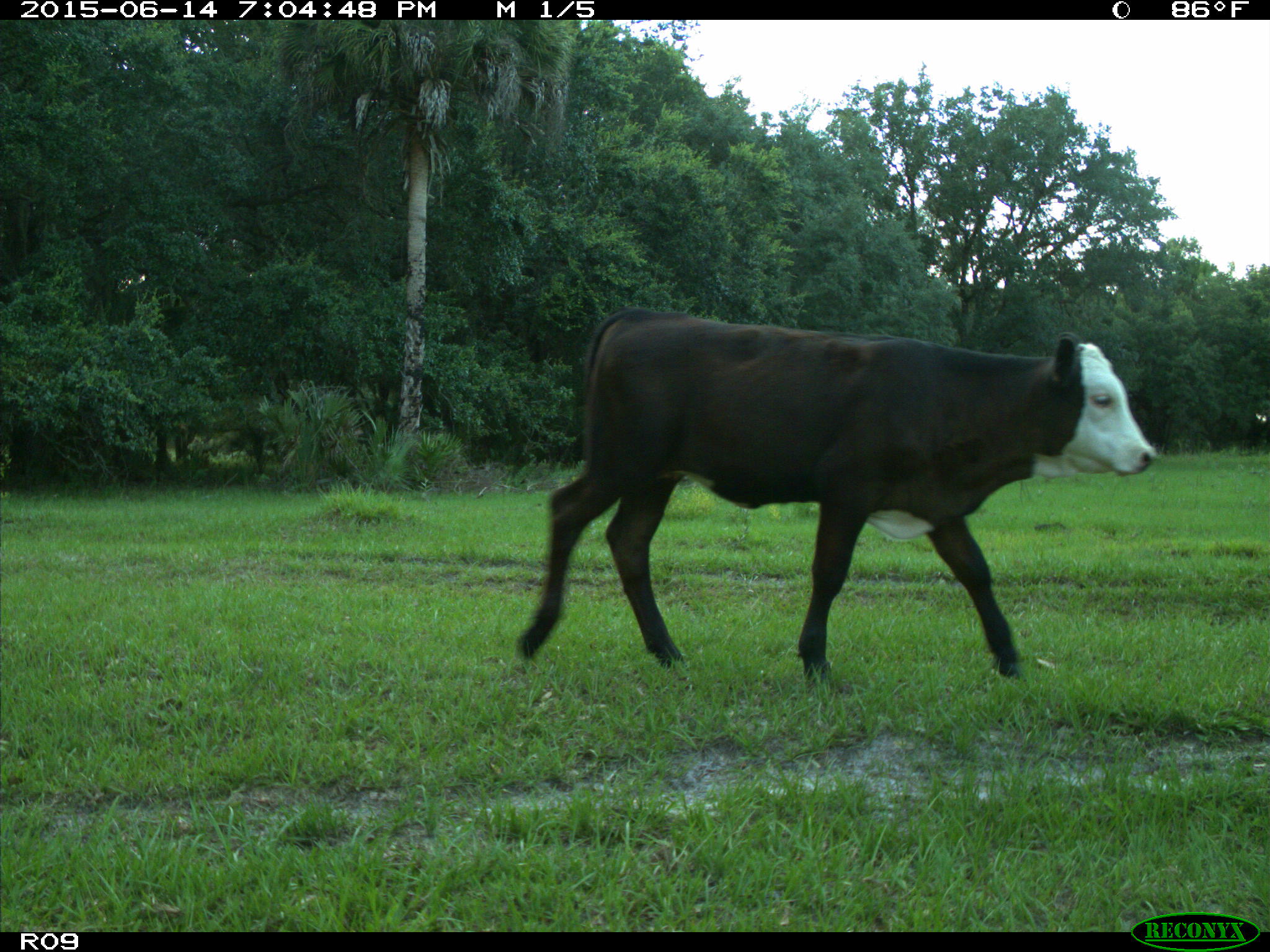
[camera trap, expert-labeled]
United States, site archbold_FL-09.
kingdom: Animalia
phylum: Chordata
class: Mammalia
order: Artiodactyla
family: Bovidae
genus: Bos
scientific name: Bos taurus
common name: domestic cow